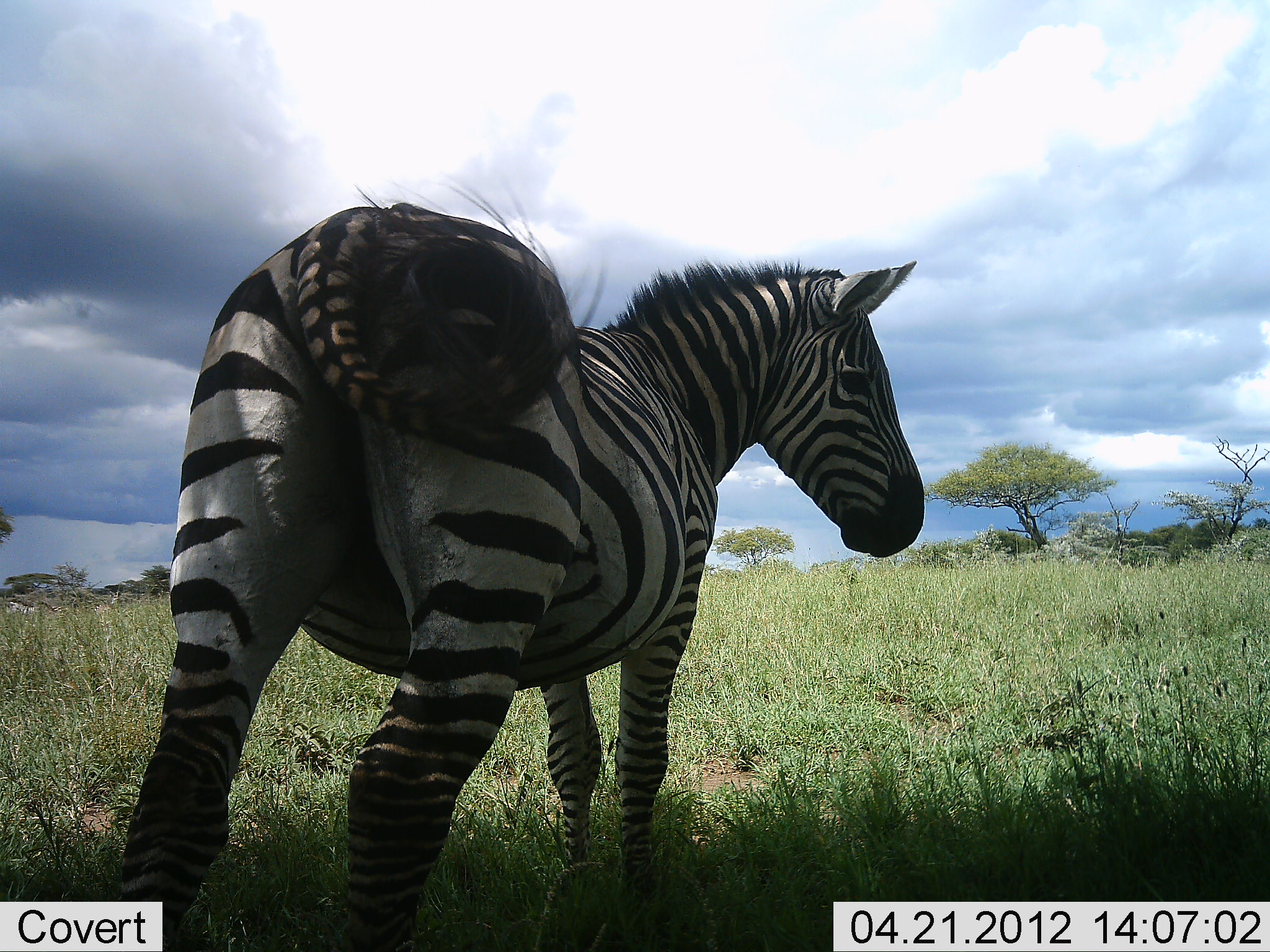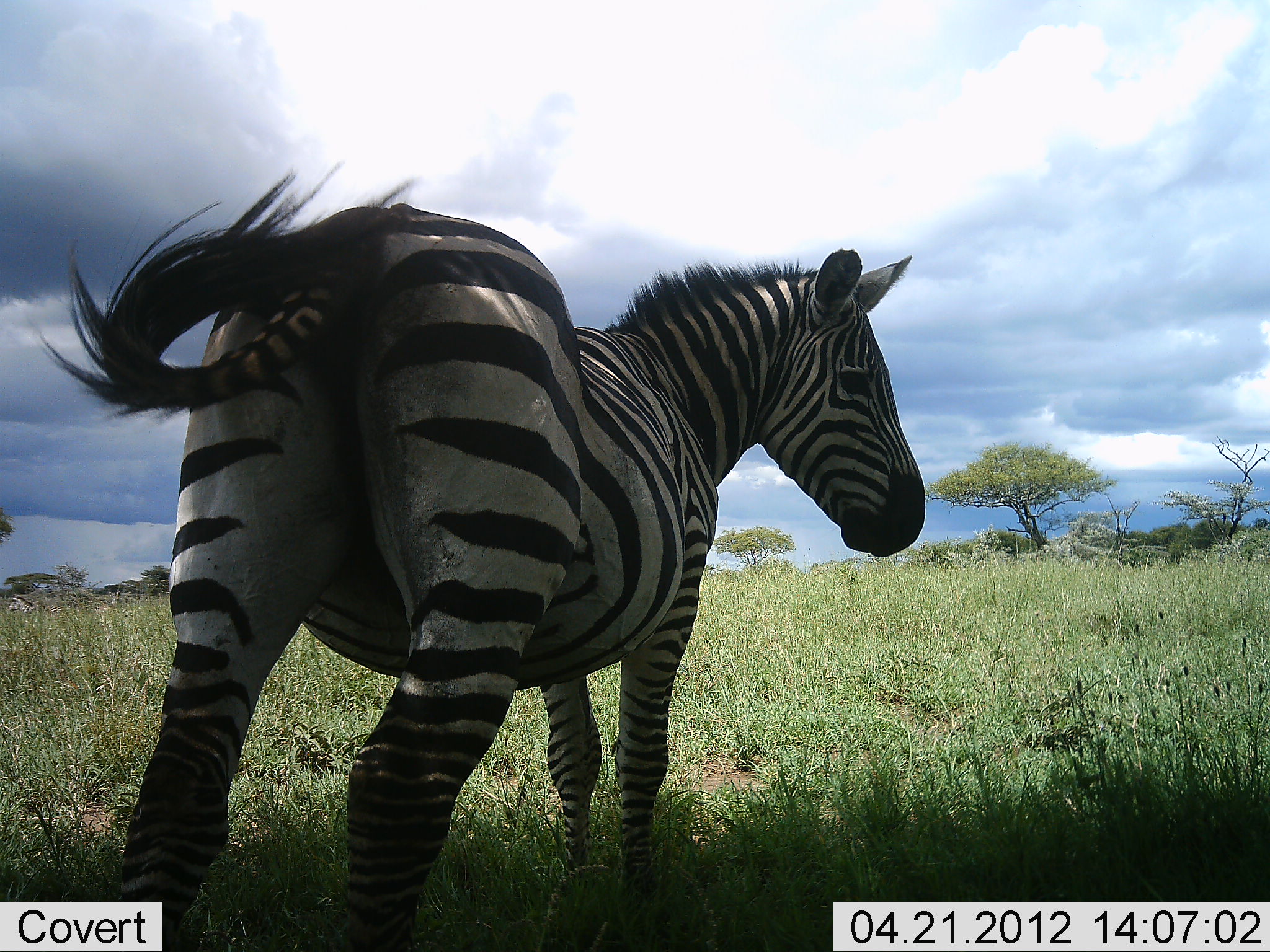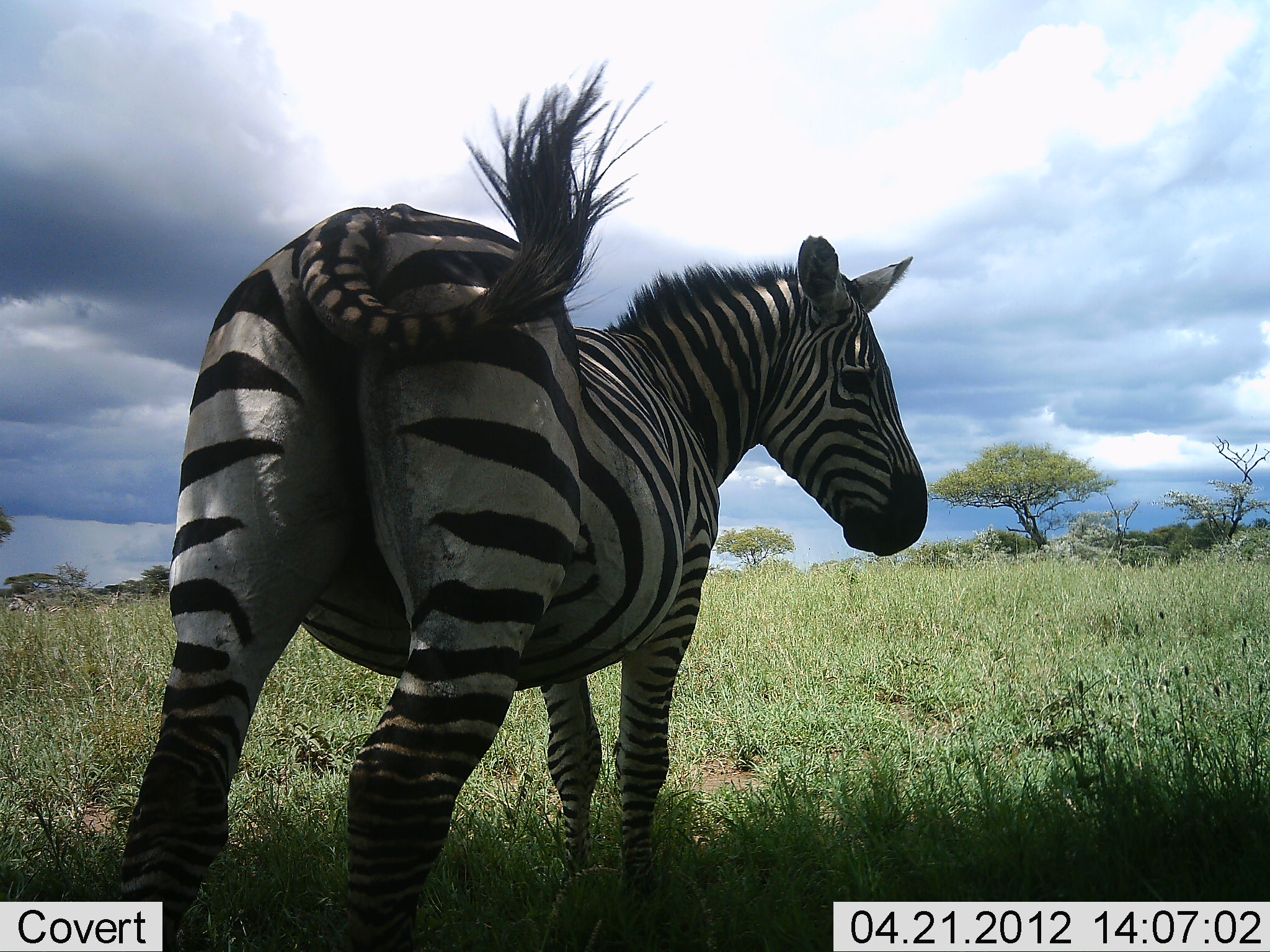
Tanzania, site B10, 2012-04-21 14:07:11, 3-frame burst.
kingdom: Animalia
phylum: Chordata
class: Mammalia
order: Perissodactyla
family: Equidae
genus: Equus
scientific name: Equus quagga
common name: plains zebra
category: zebra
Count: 1.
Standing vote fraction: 95%.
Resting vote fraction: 0%.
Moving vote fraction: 5%.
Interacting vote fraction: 5%.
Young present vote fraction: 0%.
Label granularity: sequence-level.